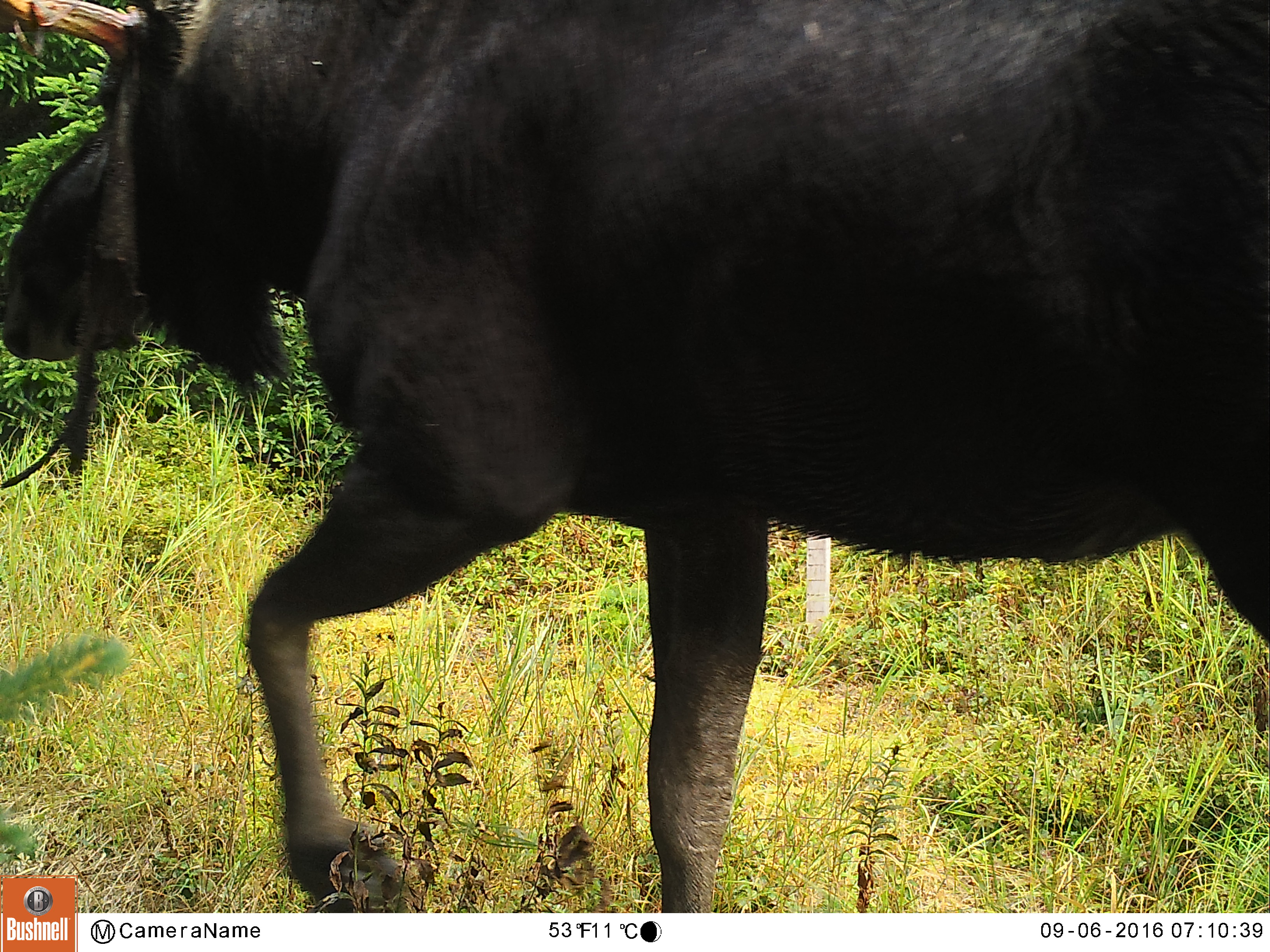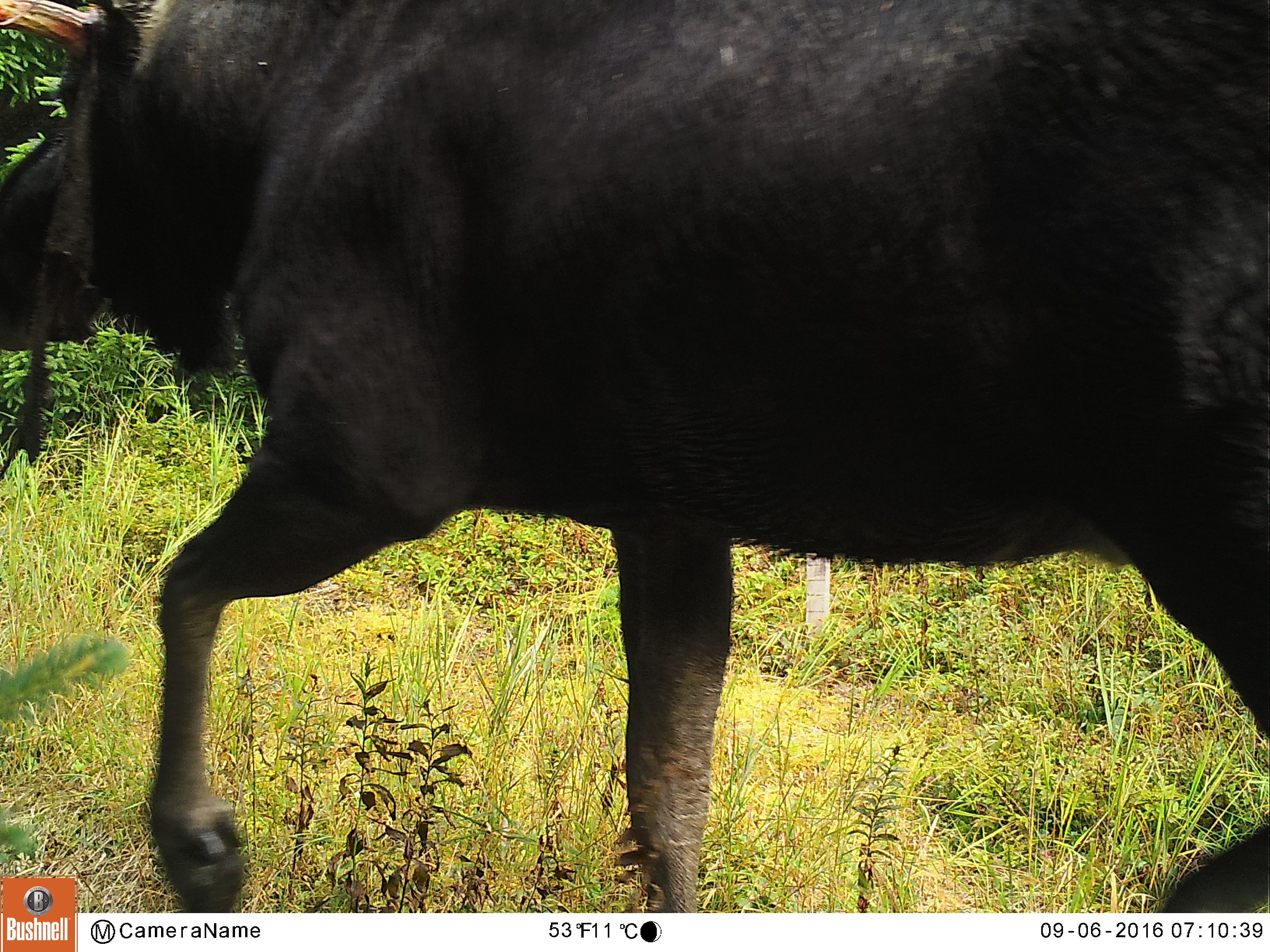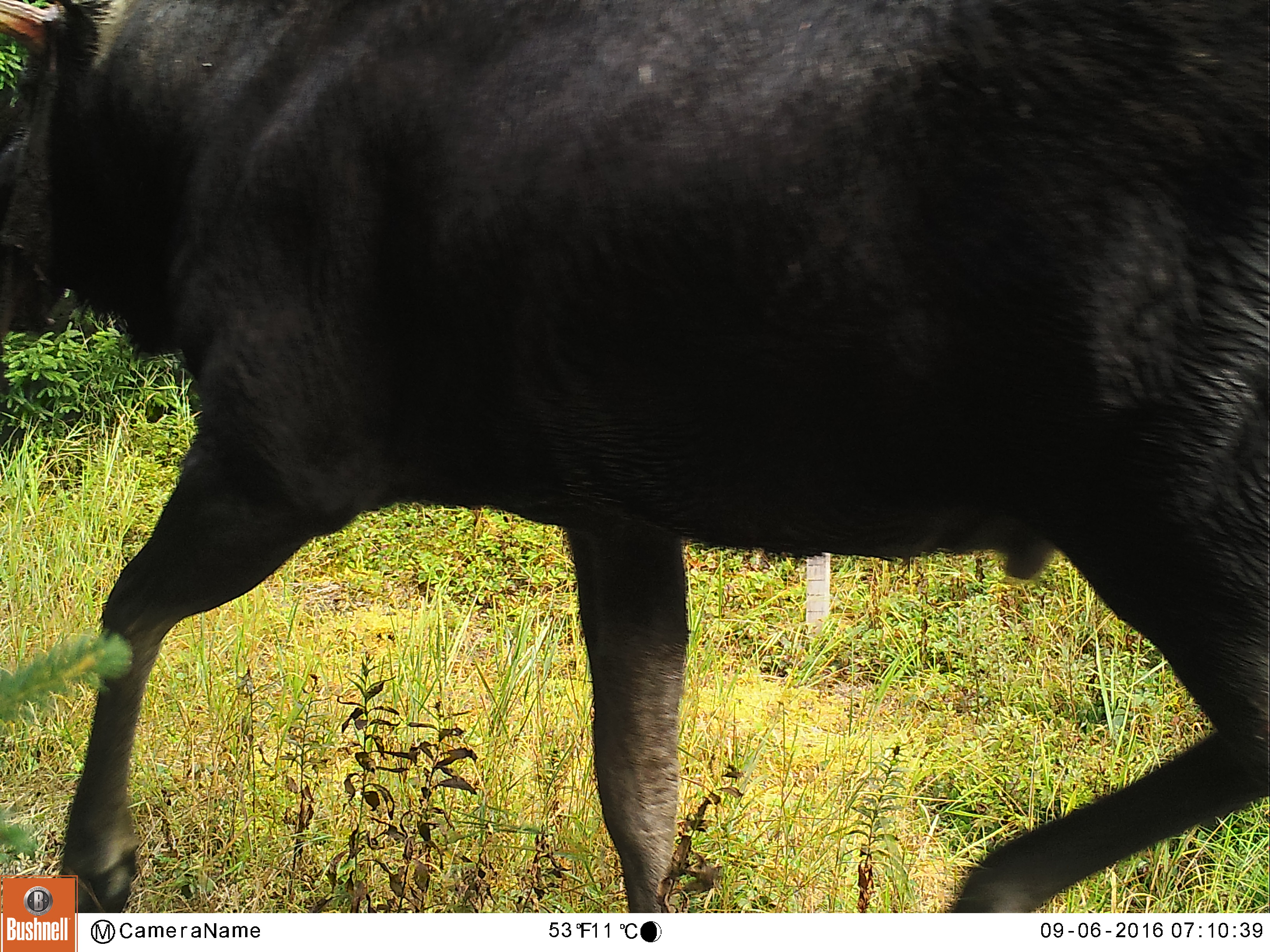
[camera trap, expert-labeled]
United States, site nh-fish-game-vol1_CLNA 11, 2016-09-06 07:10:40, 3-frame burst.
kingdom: Animalia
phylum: Chordata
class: Mammalia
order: Artiodactyla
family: Cervidae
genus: Alces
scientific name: Alces alces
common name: moose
Moose (Alces alces).